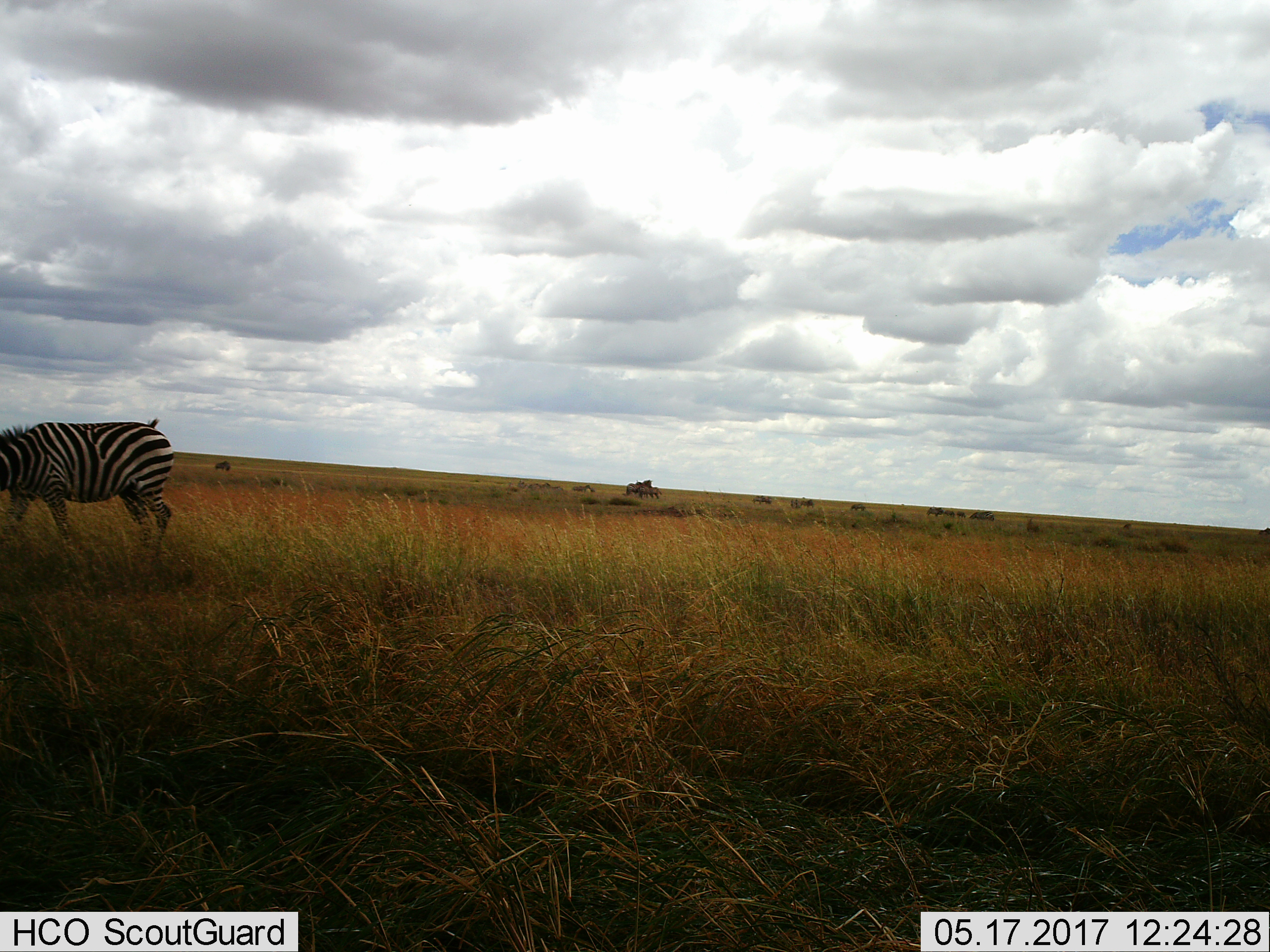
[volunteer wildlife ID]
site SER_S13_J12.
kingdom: Animalia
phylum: Chordata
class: Mammalia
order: Perissodactyla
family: Equidae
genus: Equus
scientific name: Equus quagga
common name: plains zebra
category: zebraplains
Zebraplains (plains zebra) (Equus quagga), count 1. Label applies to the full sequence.